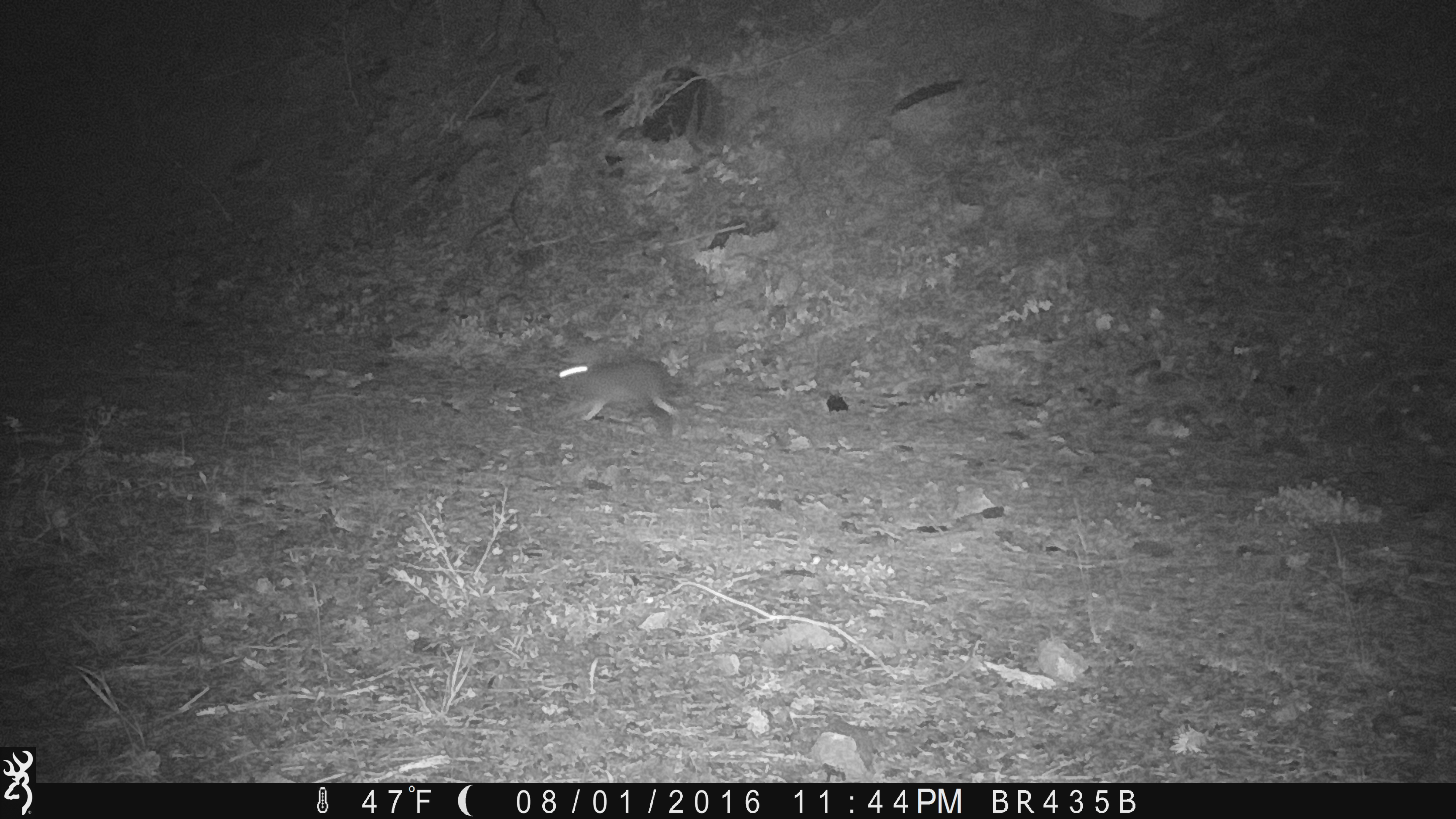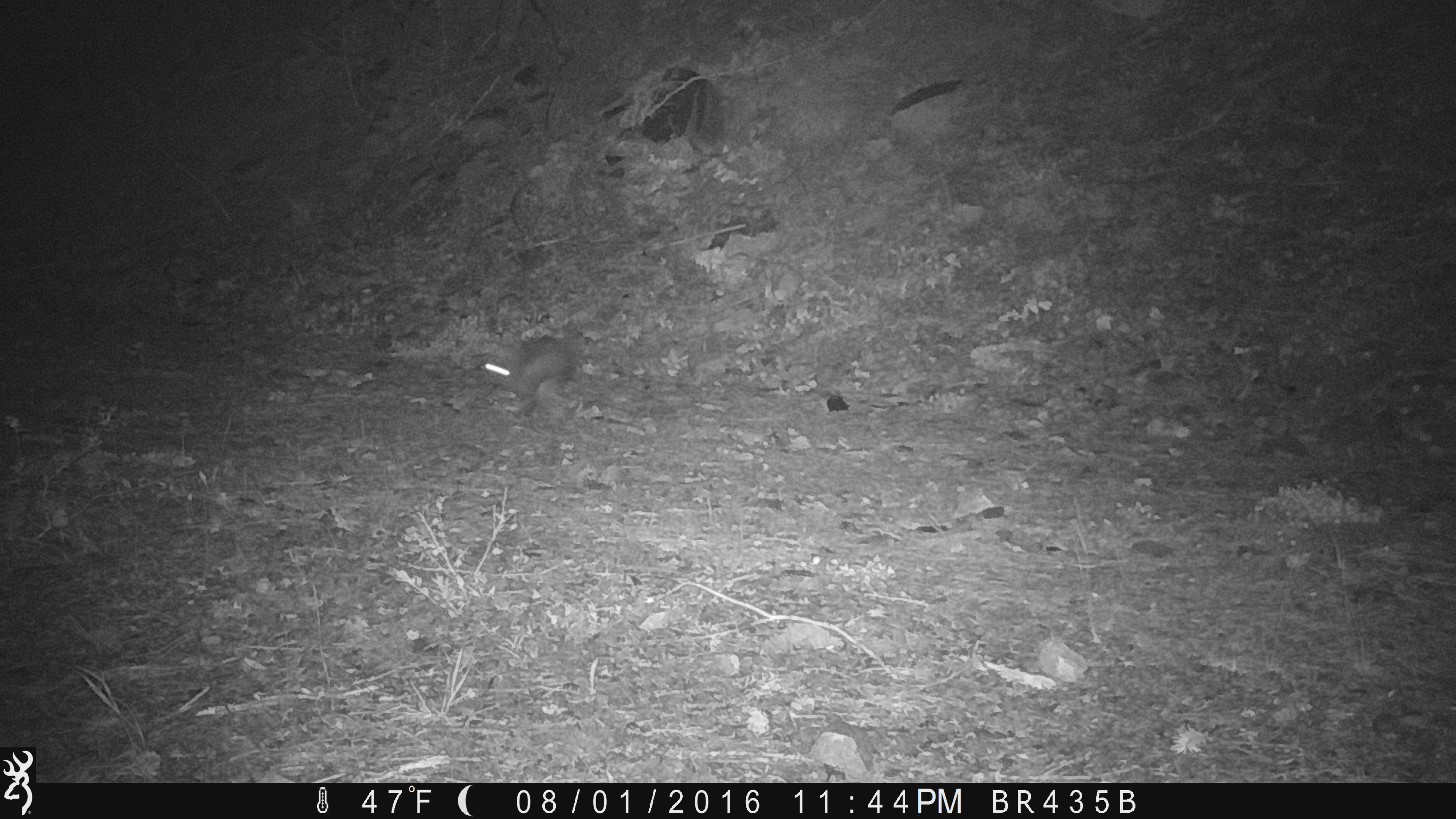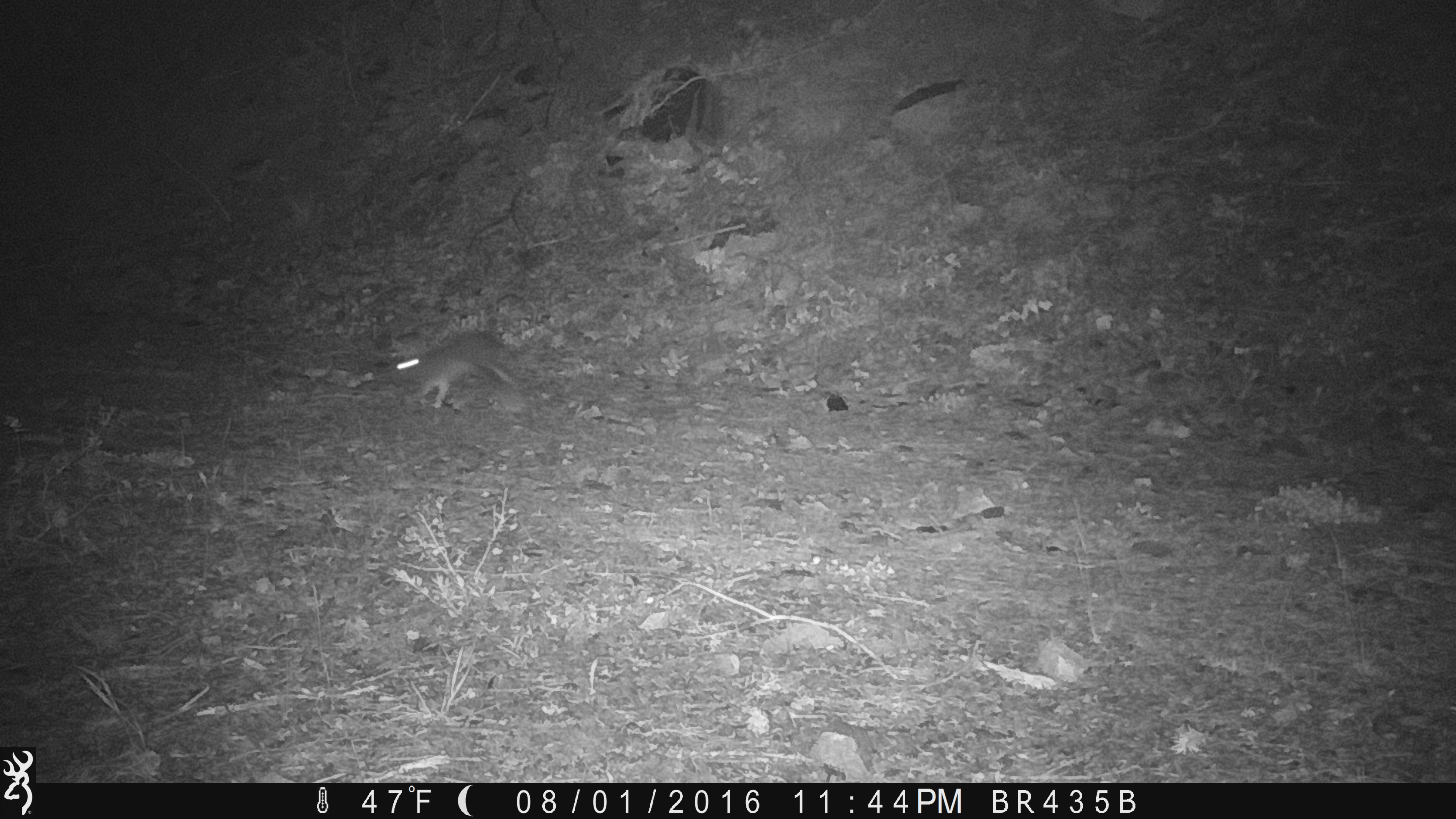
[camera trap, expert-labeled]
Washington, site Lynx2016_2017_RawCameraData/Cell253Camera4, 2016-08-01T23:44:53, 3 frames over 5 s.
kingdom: Animalia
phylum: Chordata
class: Mammalia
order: Lagomorpha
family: Leporidae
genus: Lepus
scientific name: Lepus americanus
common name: snowshoe hare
Lepus americanus (snowshoe hare). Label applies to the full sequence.